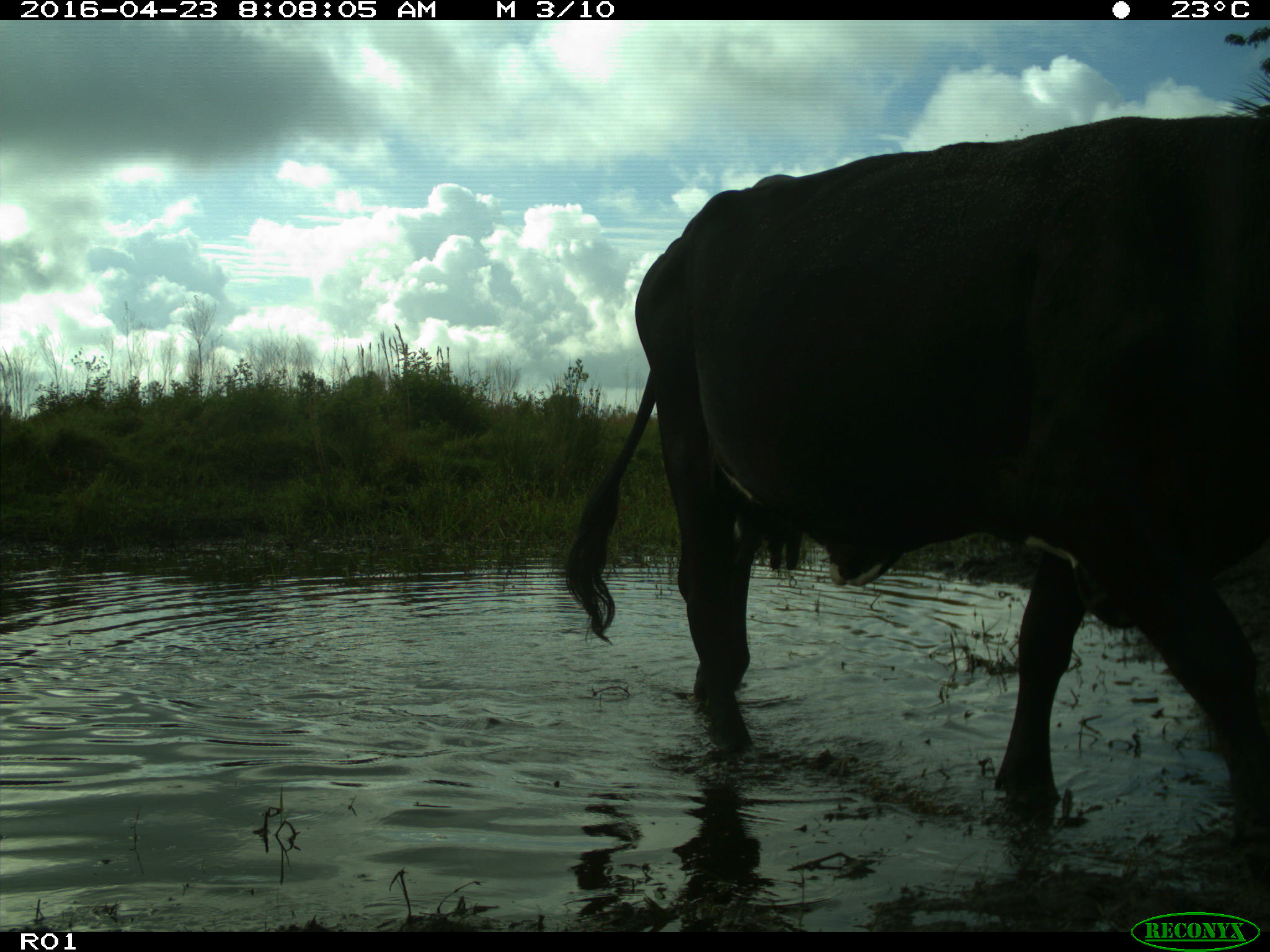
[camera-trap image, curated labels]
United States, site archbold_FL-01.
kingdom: Animalia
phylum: Chordata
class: Mammalia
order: Artiodactyla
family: Bovidae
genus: Bos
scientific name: Bos taurus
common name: domestic cow